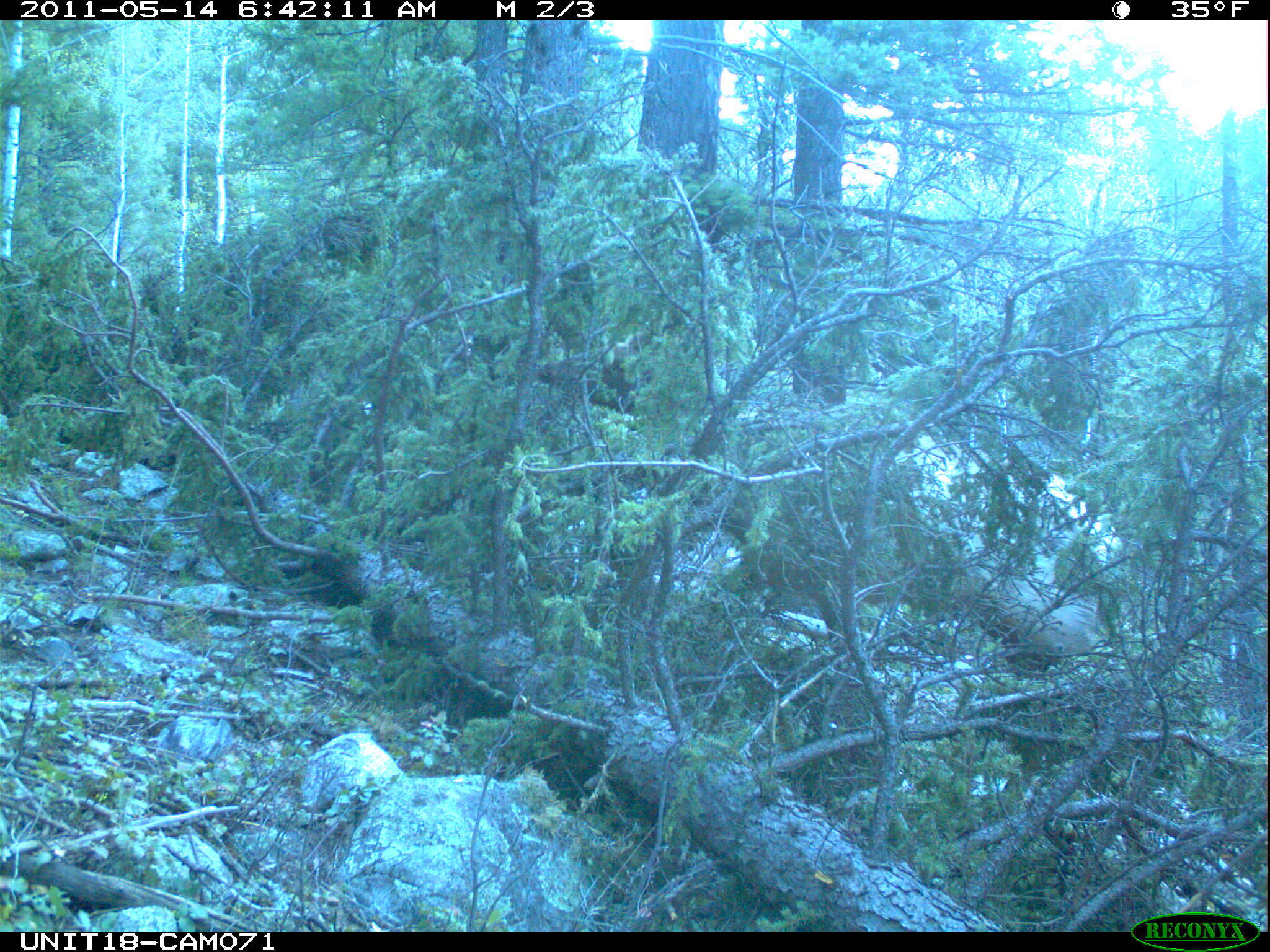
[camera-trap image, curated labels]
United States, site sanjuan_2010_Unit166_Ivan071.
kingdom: Animalia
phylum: Chordata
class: Mammalia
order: Artiodactyla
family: Cervidae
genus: Cervus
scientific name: Cervus elaphus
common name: red deer